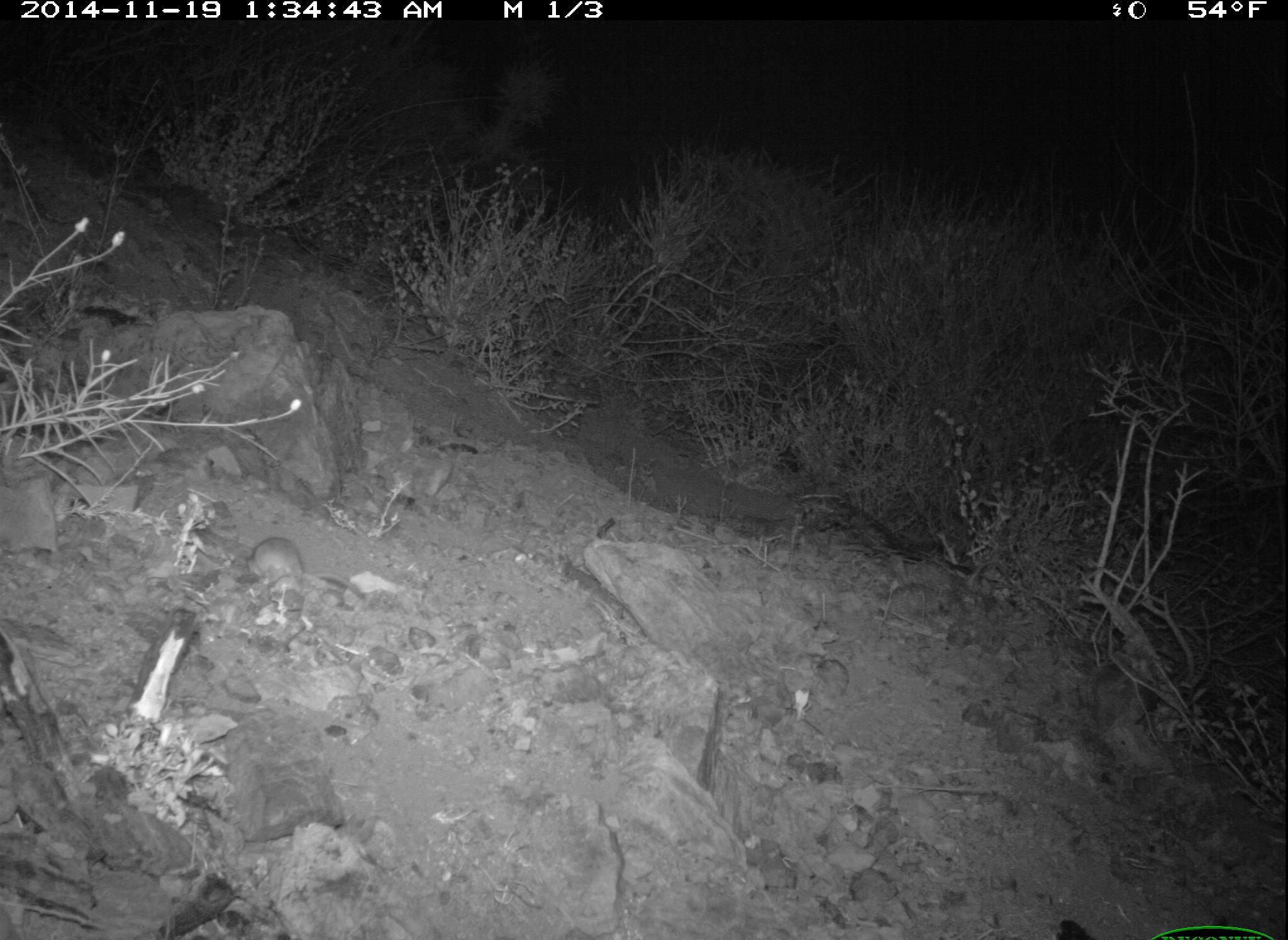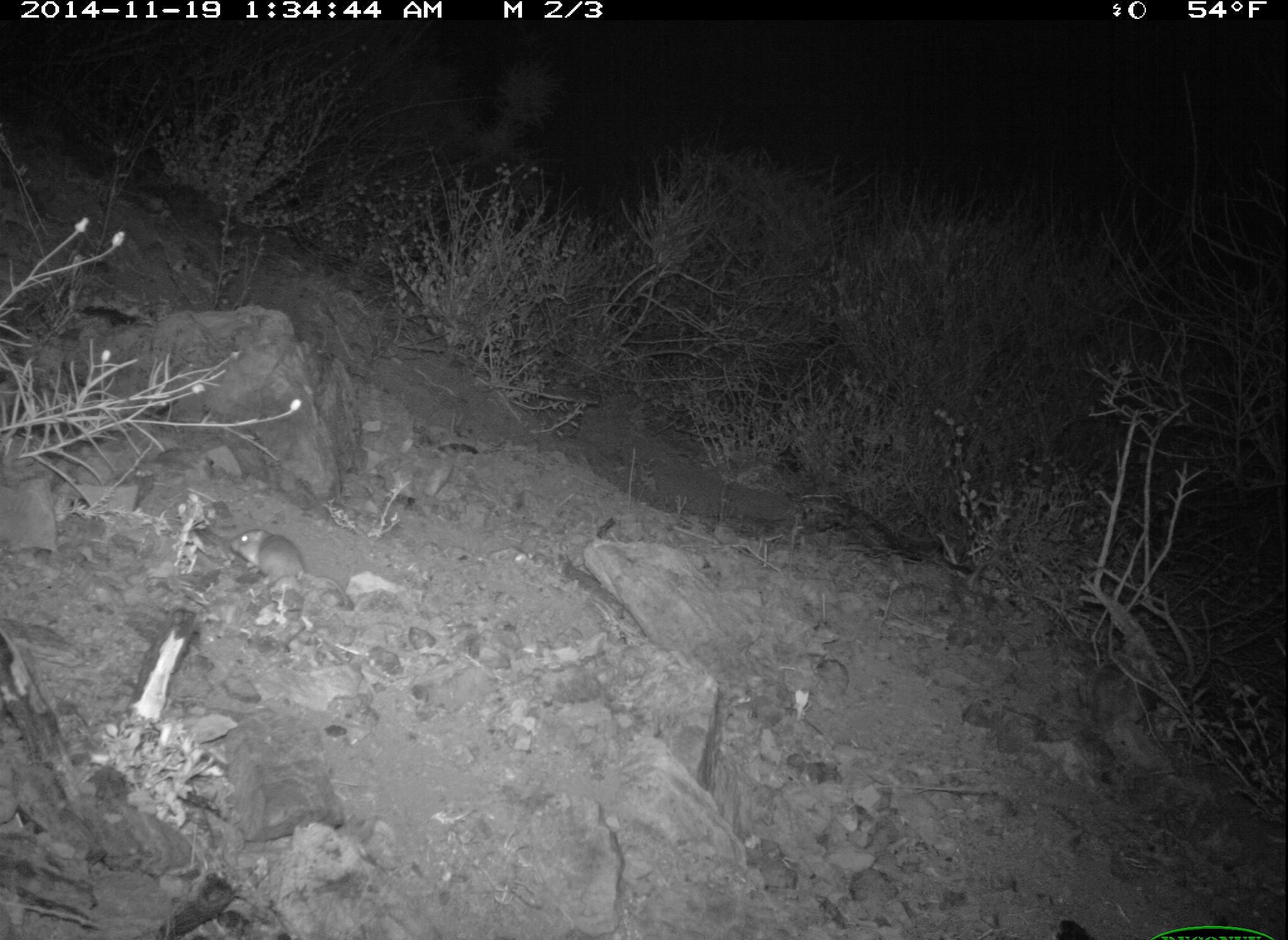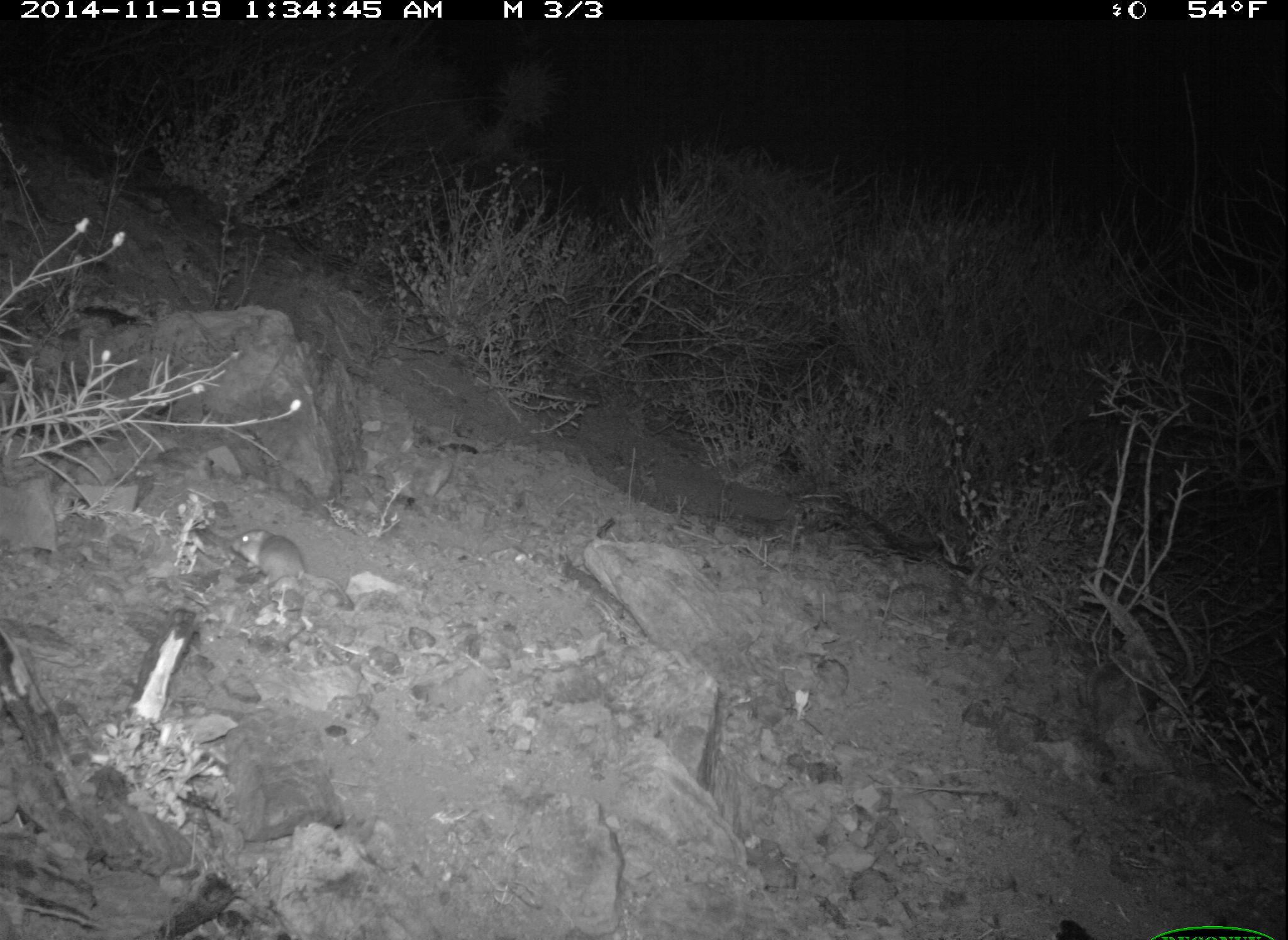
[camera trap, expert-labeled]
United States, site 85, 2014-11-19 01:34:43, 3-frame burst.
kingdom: Animalia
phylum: Chordata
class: Mammalia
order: Rodentia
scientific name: Rodentia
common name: rodent